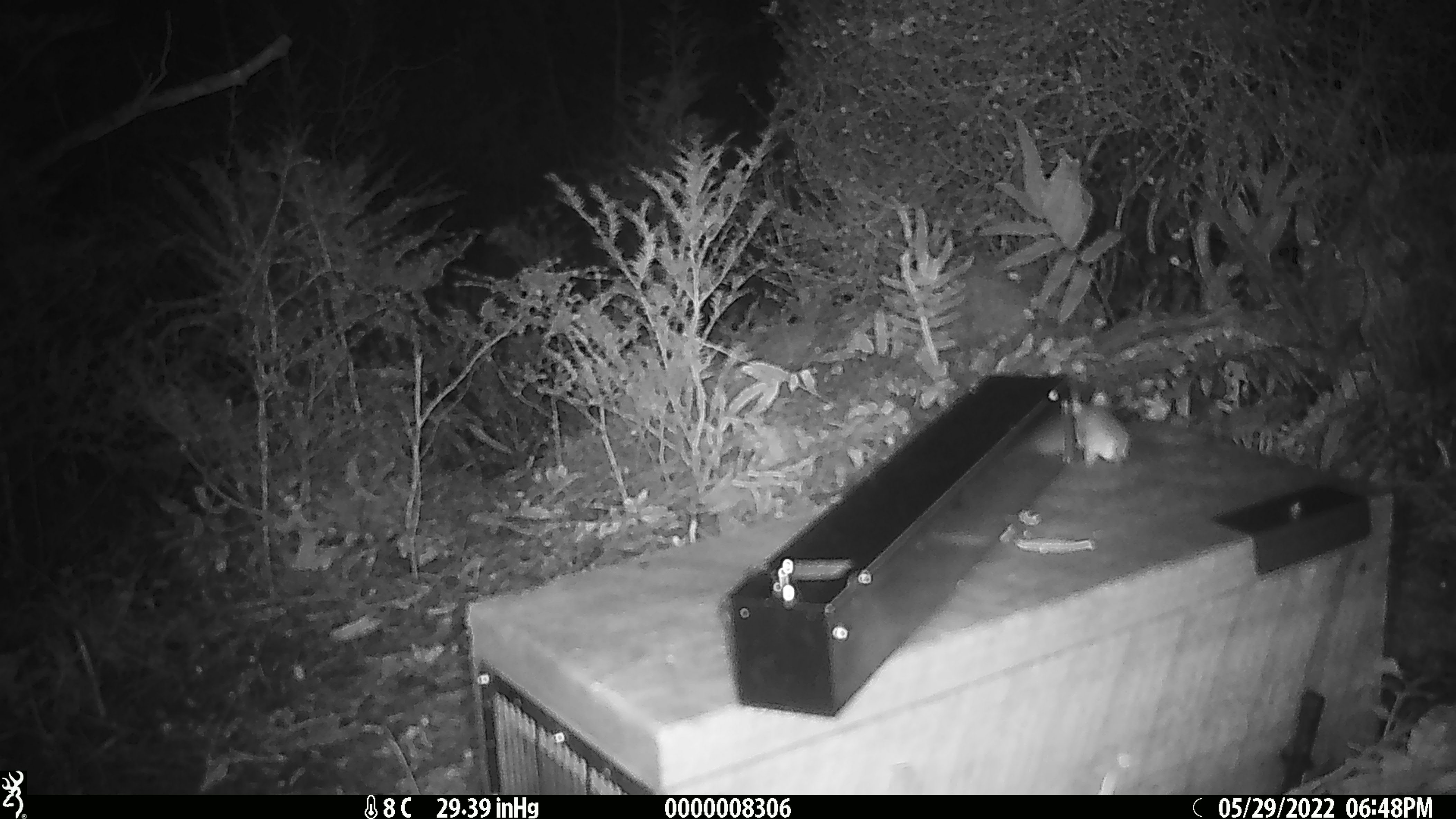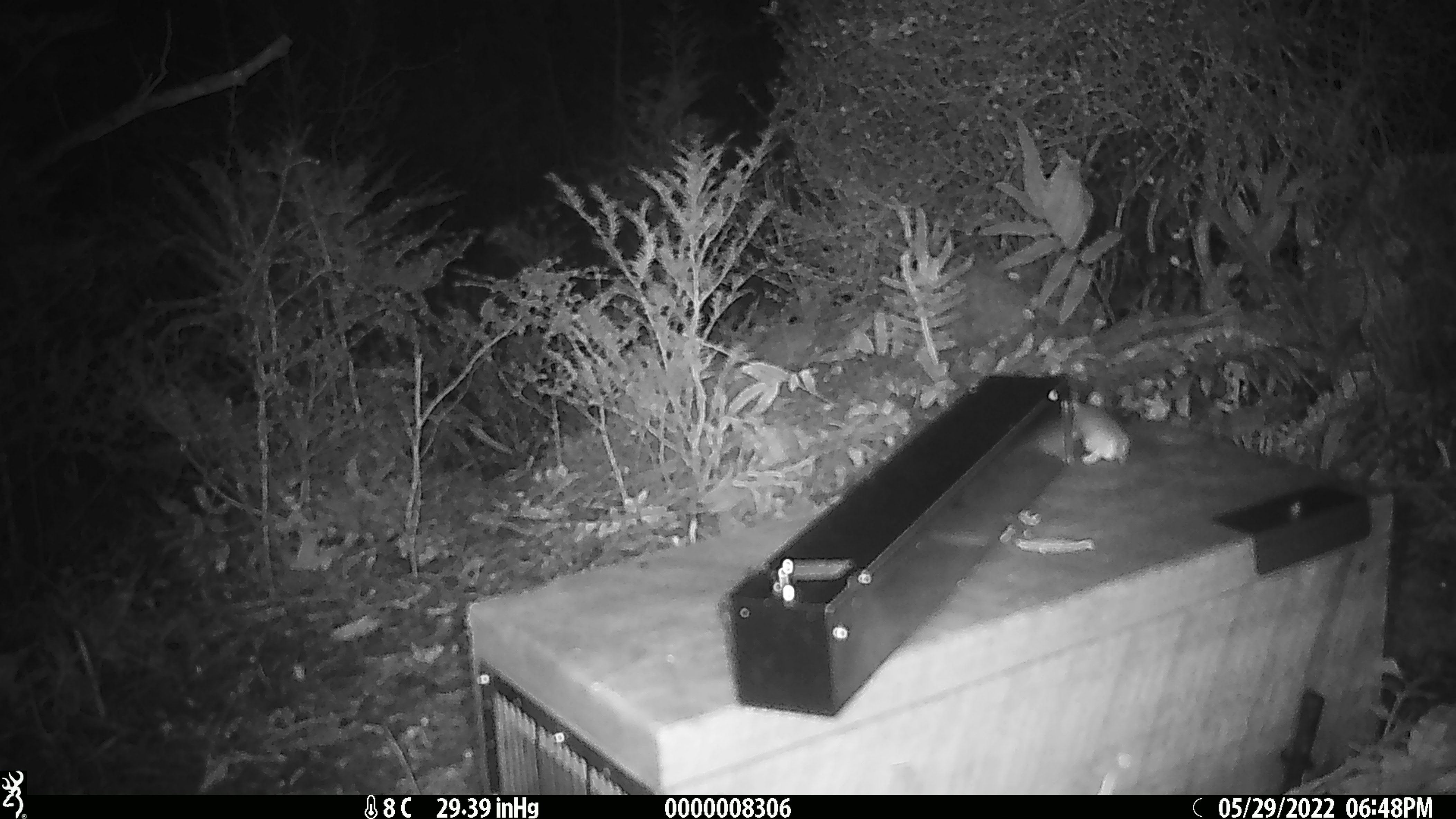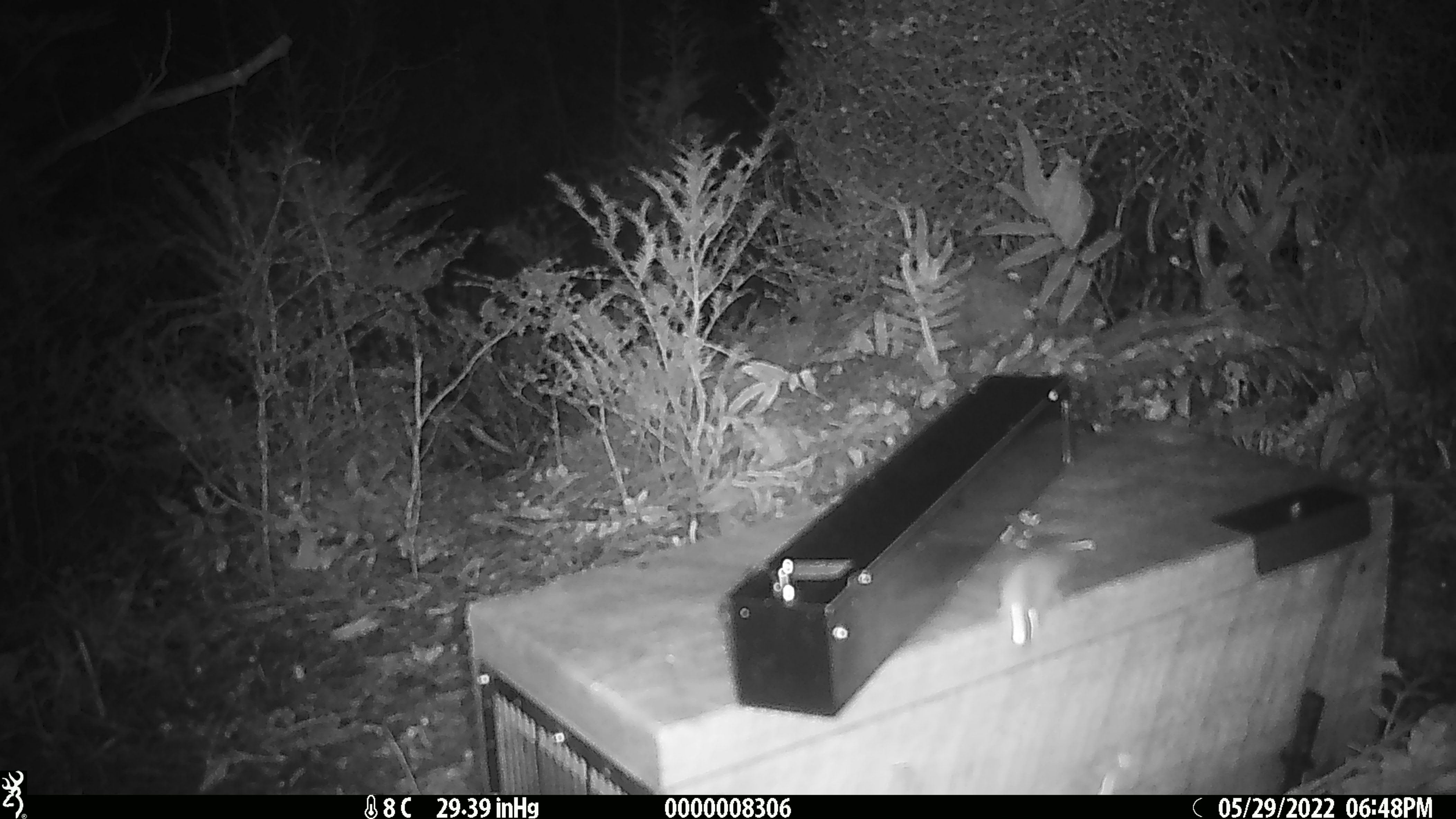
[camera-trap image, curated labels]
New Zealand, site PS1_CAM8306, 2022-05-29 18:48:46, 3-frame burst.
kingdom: Animalia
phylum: Chordata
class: Mammalia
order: Rodentia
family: Muridae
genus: Mus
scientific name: Mus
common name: mouse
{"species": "mouse (Mus)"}